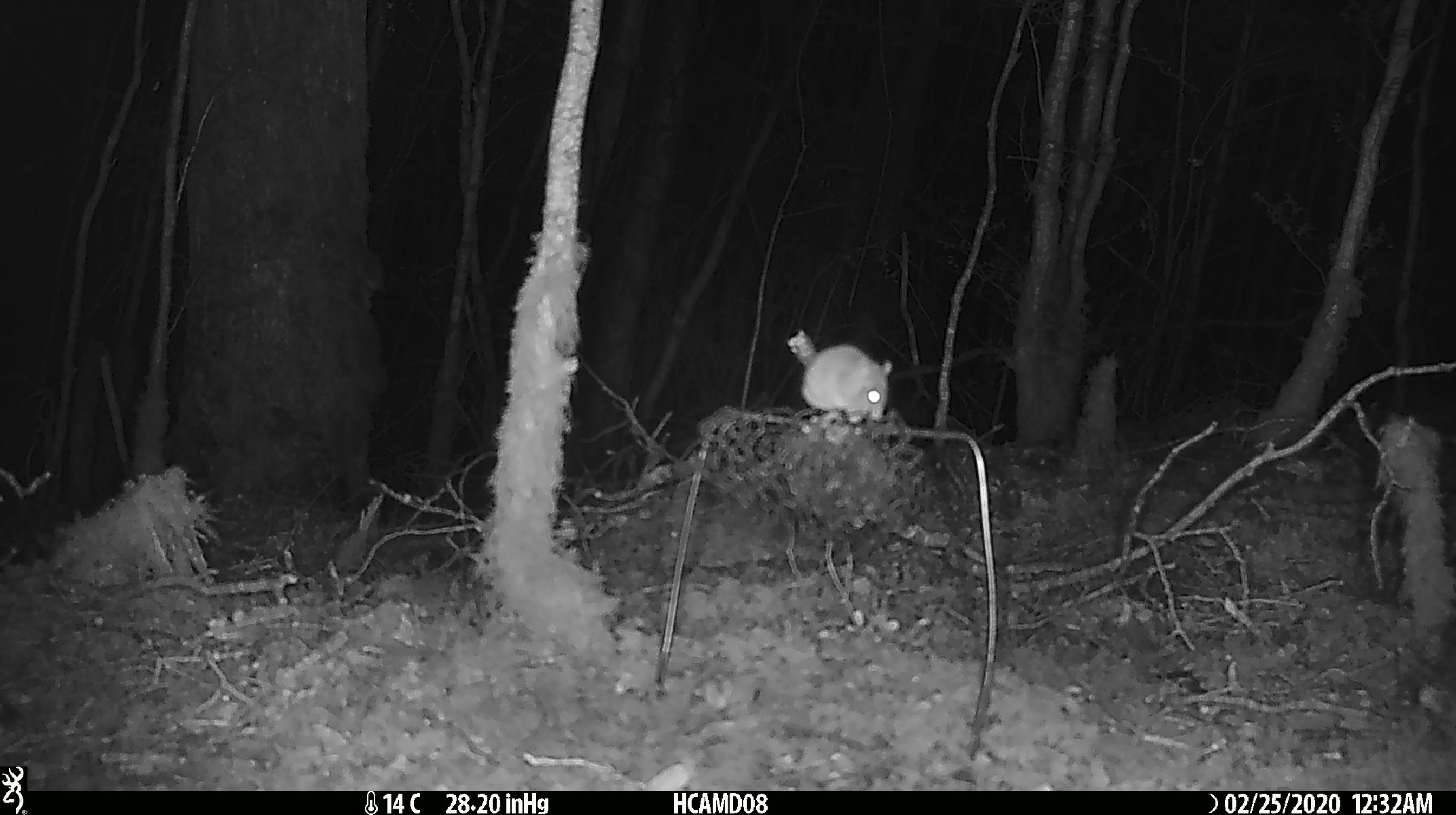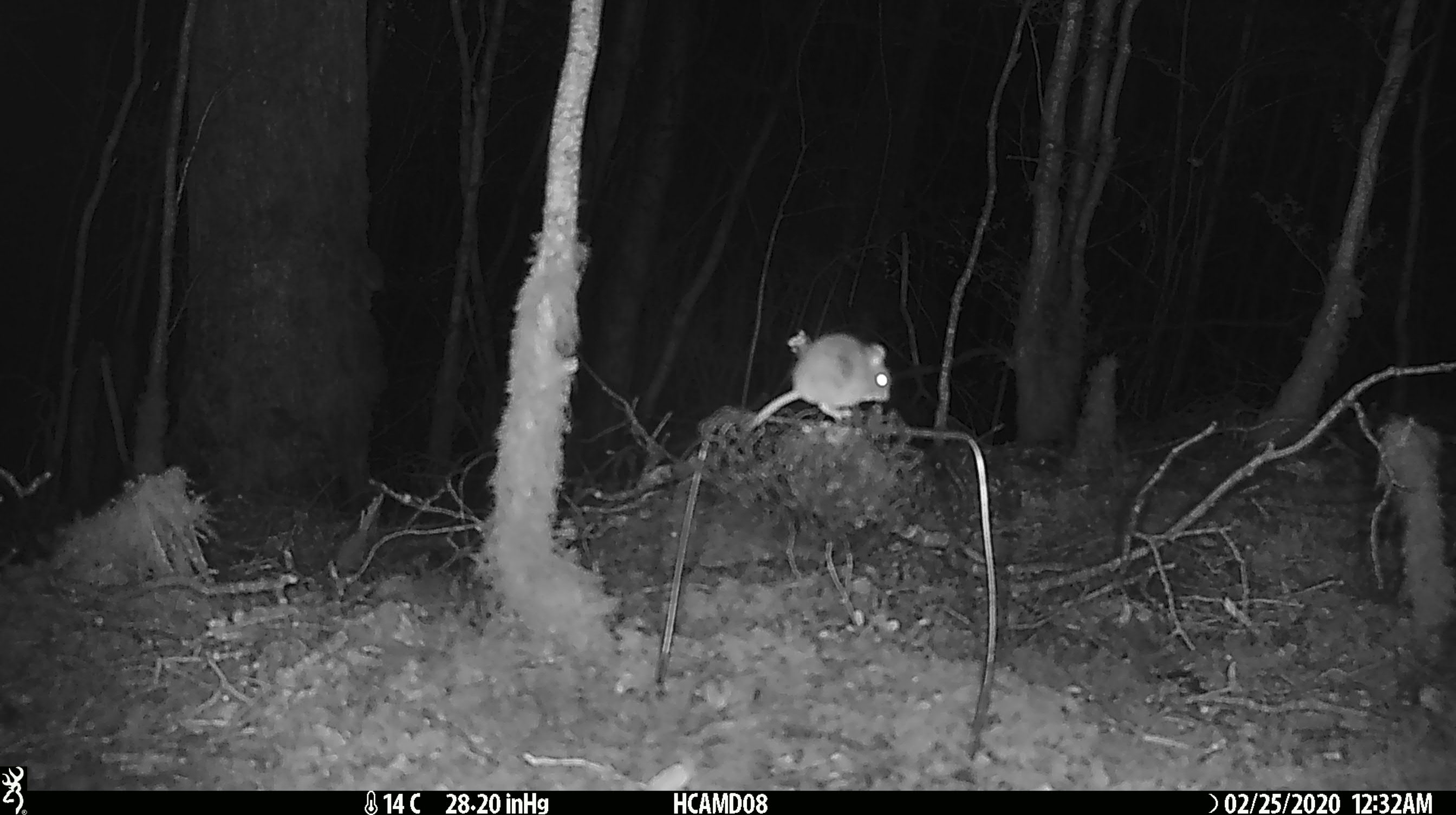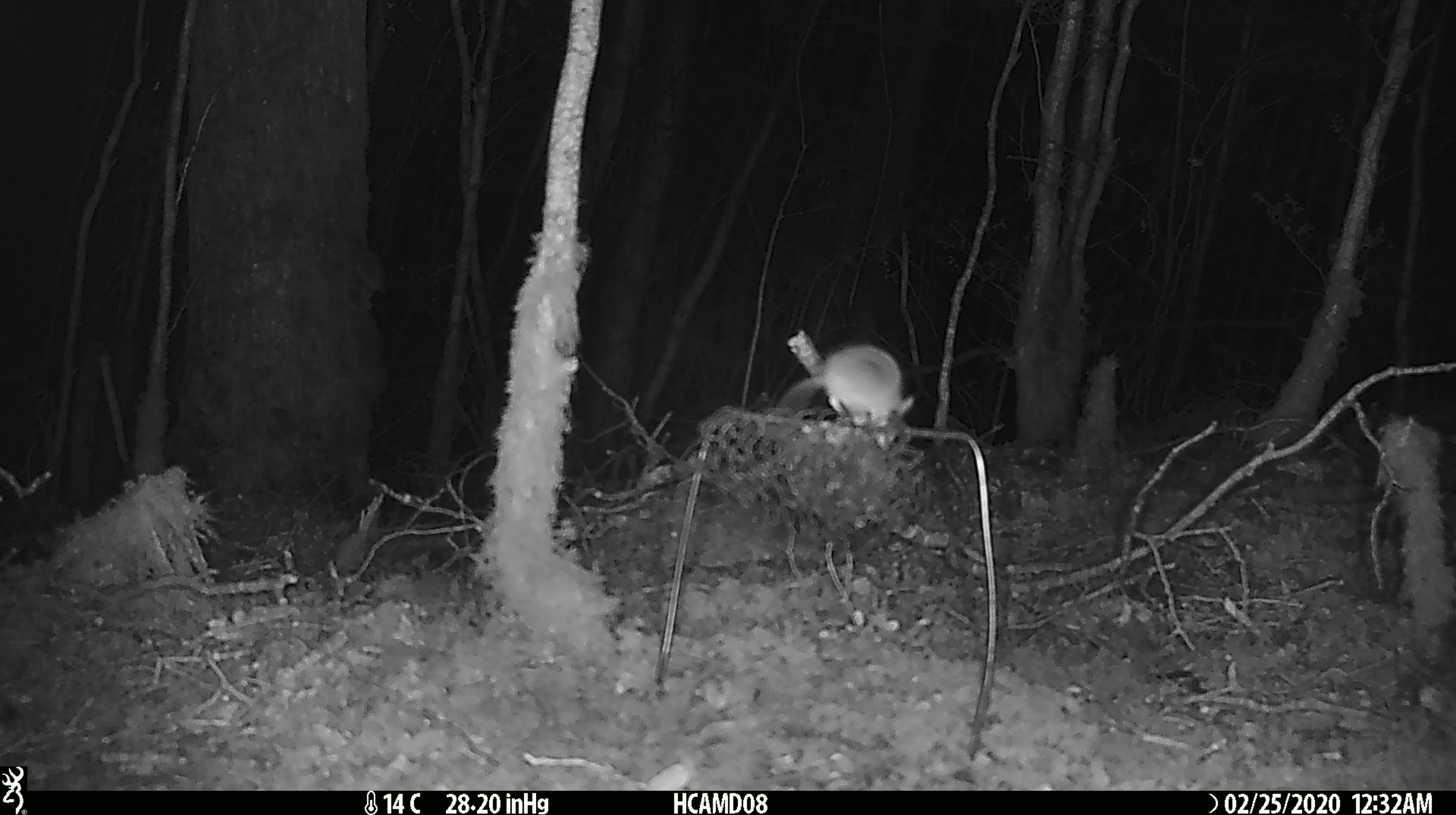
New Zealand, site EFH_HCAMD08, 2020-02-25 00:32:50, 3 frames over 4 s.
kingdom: Animalia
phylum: Chordata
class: Mammalia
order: Rodentia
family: Muridae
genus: Mus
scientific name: Mus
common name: mouse